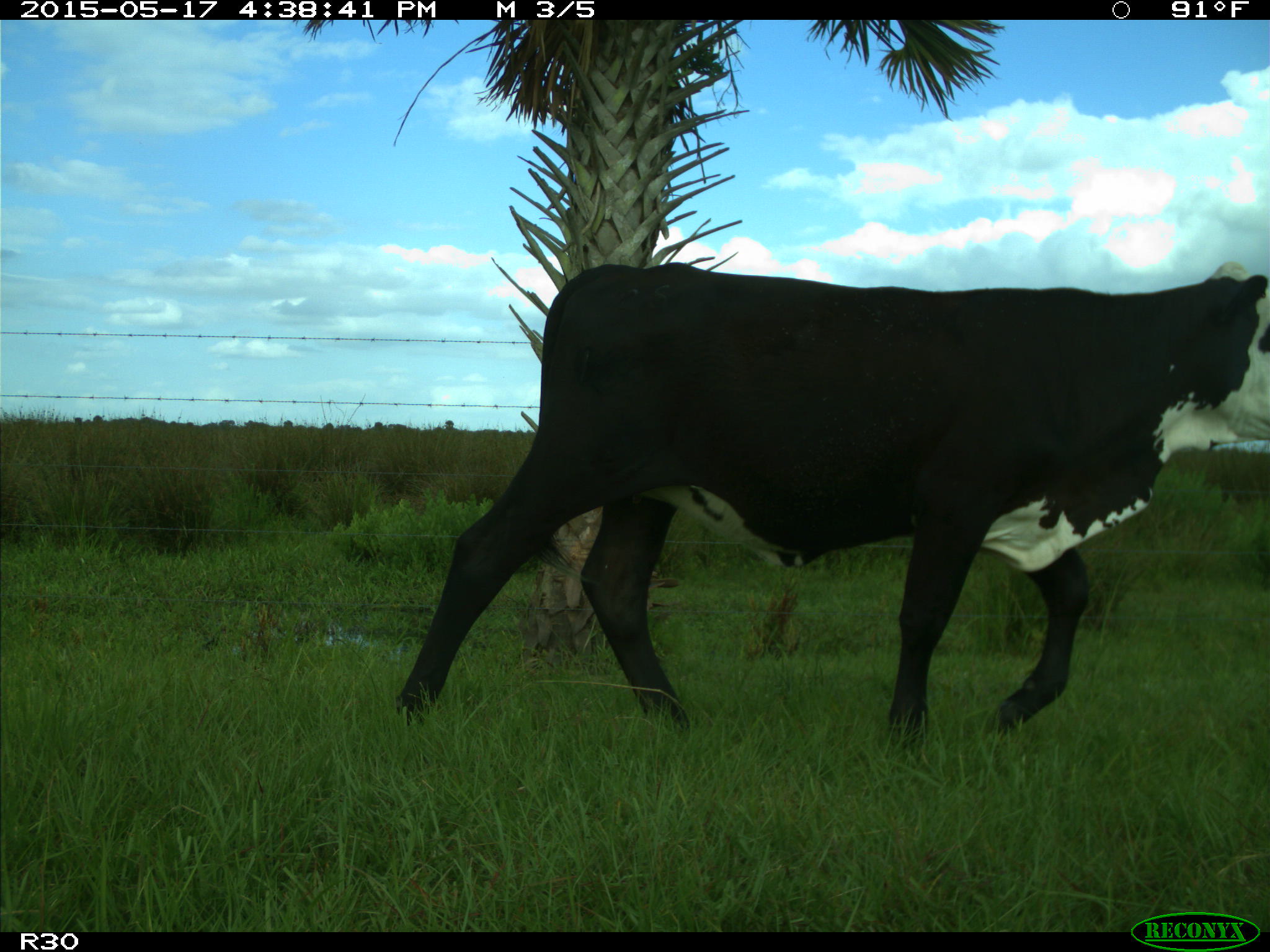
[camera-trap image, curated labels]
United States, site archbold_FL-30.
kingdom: Animalia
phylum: Chordata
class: Mammalia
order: Artiodactyla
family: Bovidae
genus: Bos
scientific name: Bos taurus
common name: domestic cow